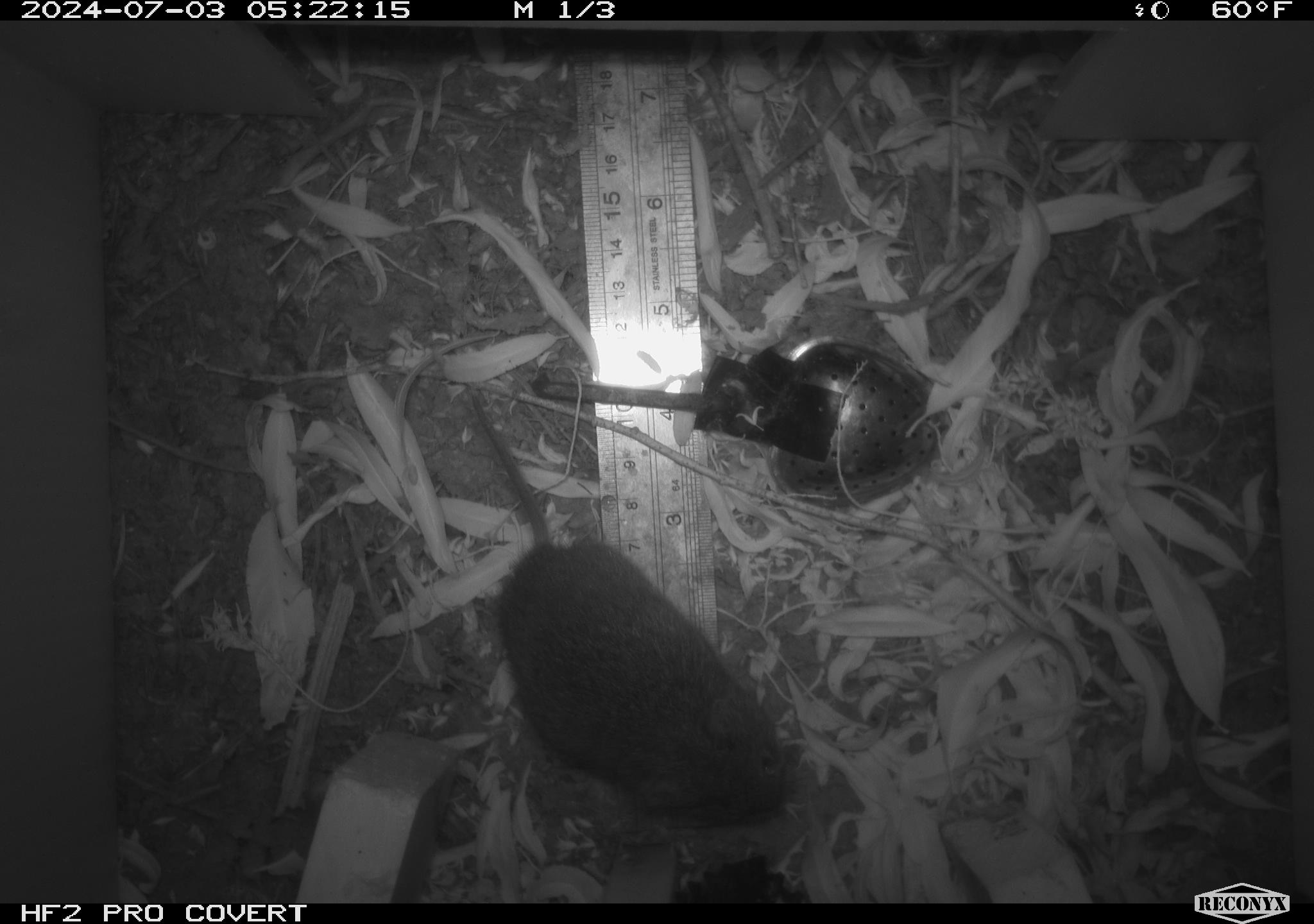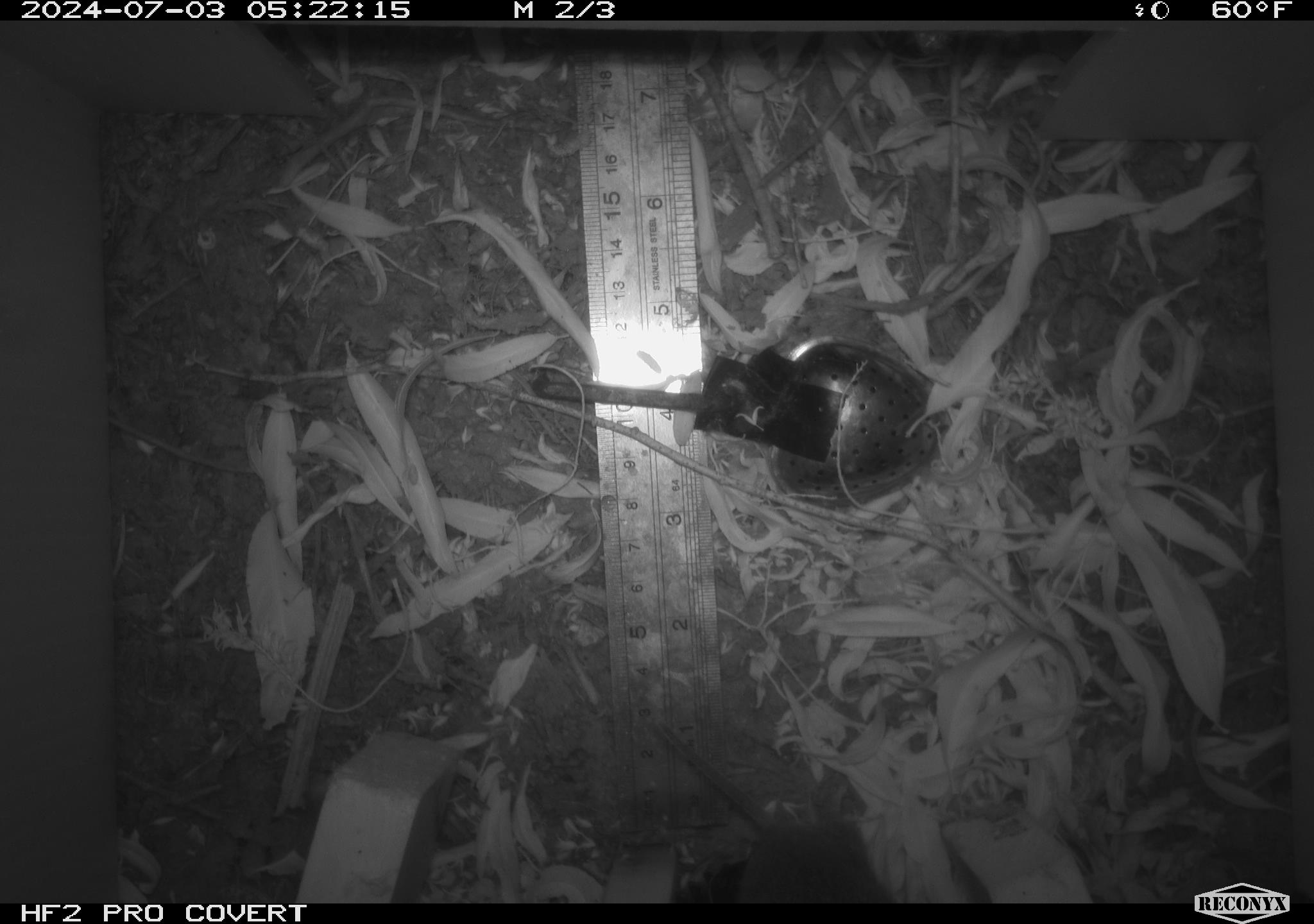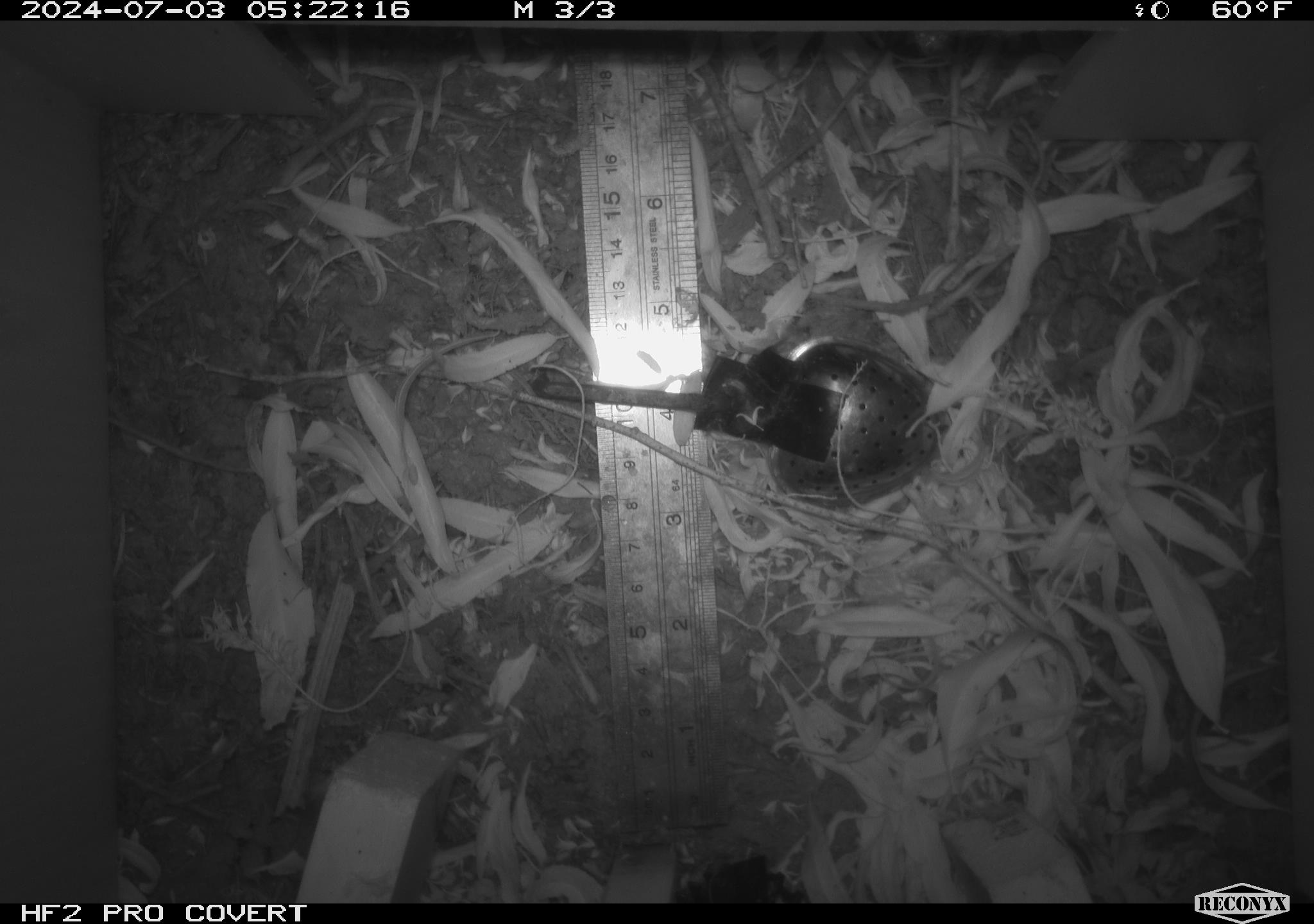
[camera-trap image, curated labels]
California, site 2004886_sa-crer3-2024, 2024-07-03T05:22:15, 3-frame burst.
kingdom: Animalia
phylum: Chordata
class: Mammalia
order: Rodentia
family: Cricetidae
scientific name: Arvicolinae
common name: voles, lemmings, and muskrats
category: arvicolinae subfamily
Arvicolinae subfamily (voles, lemmings, and muskrats) (Arvicolinae).